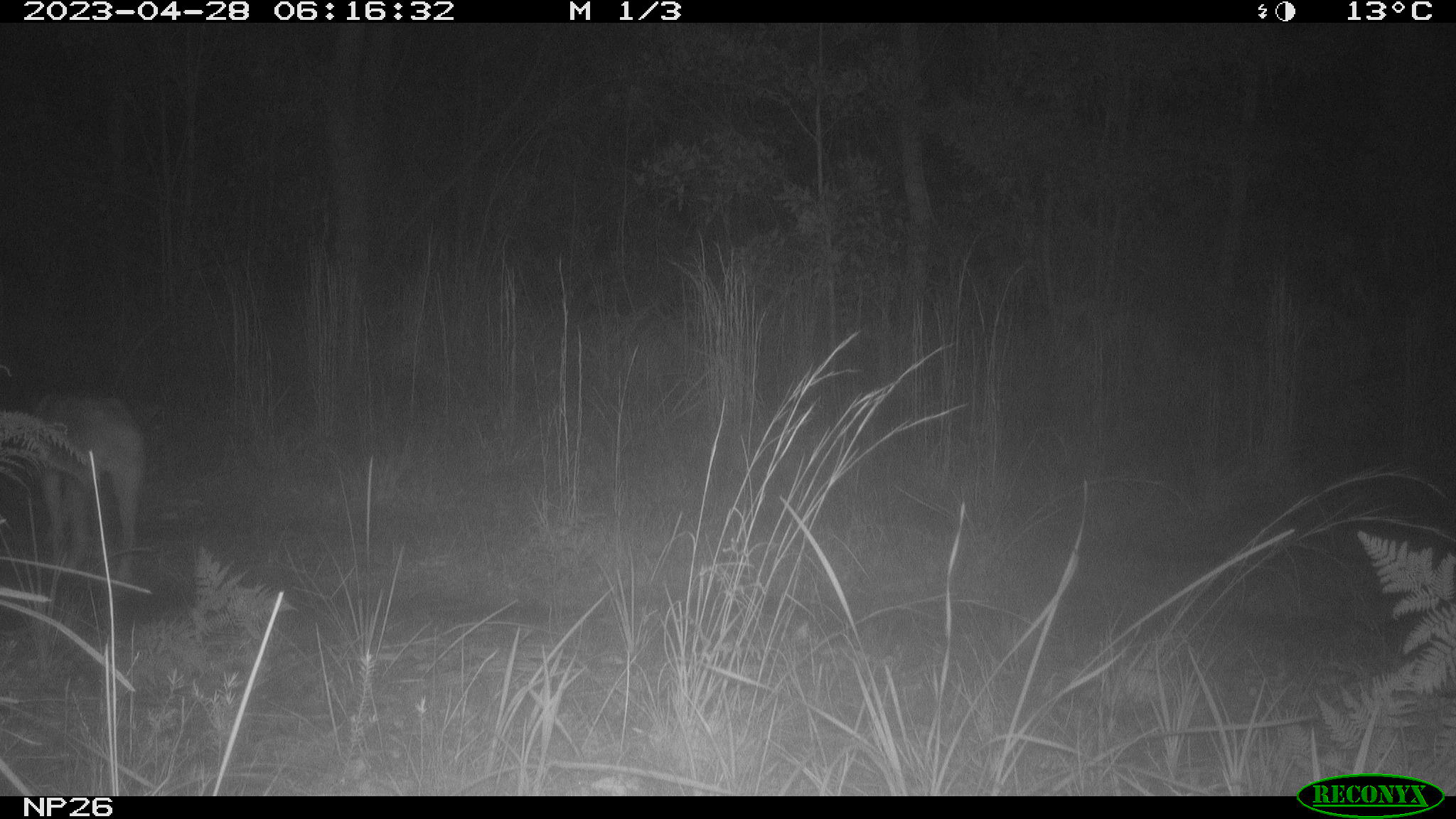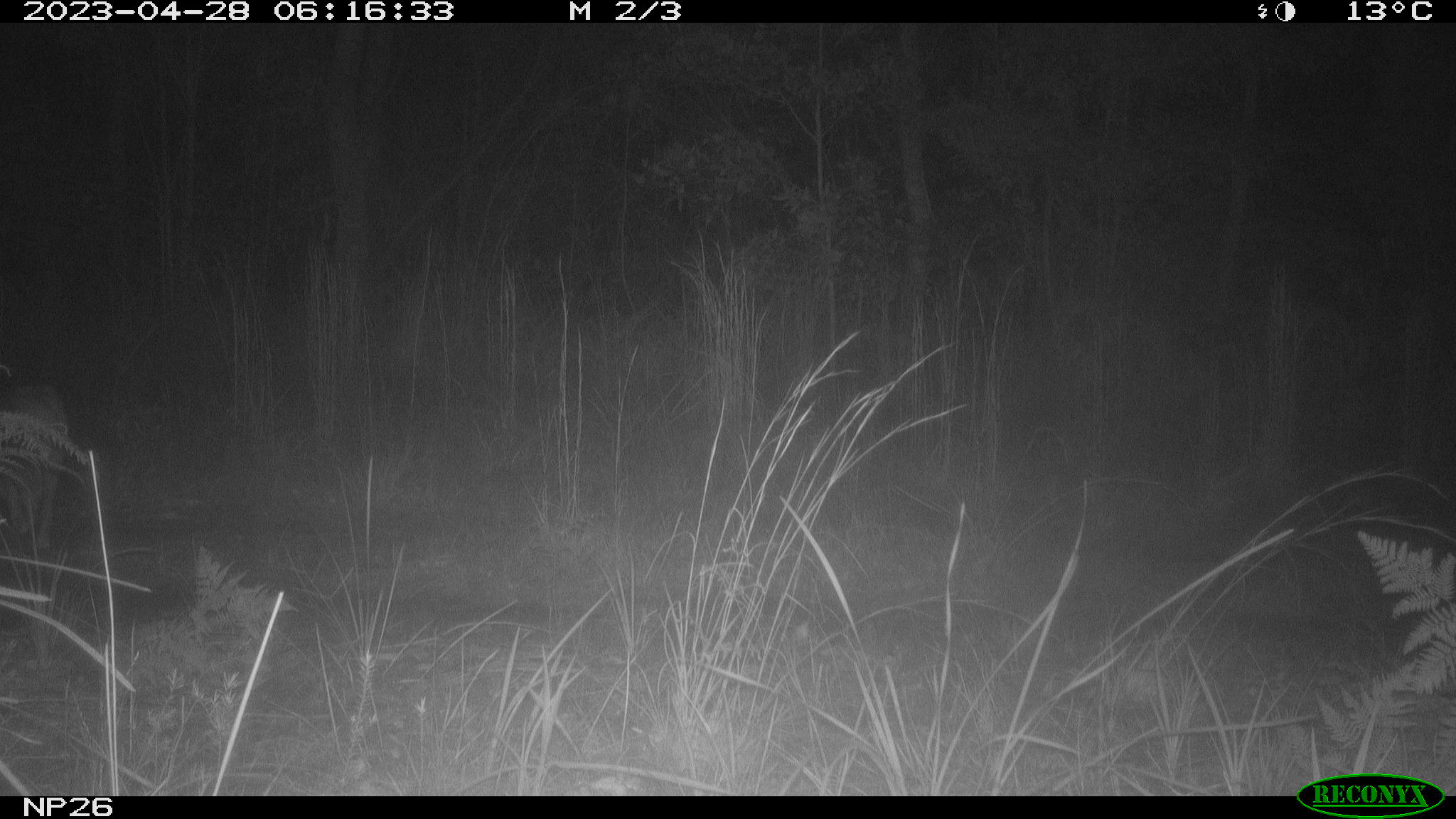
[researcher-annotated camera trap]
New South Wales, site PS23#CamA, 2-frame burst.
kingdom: Animalia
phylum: Chordata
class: Mammalia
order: Carnivora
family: Canidae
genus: Canis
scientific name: Canis familiaris dingo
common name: dingo